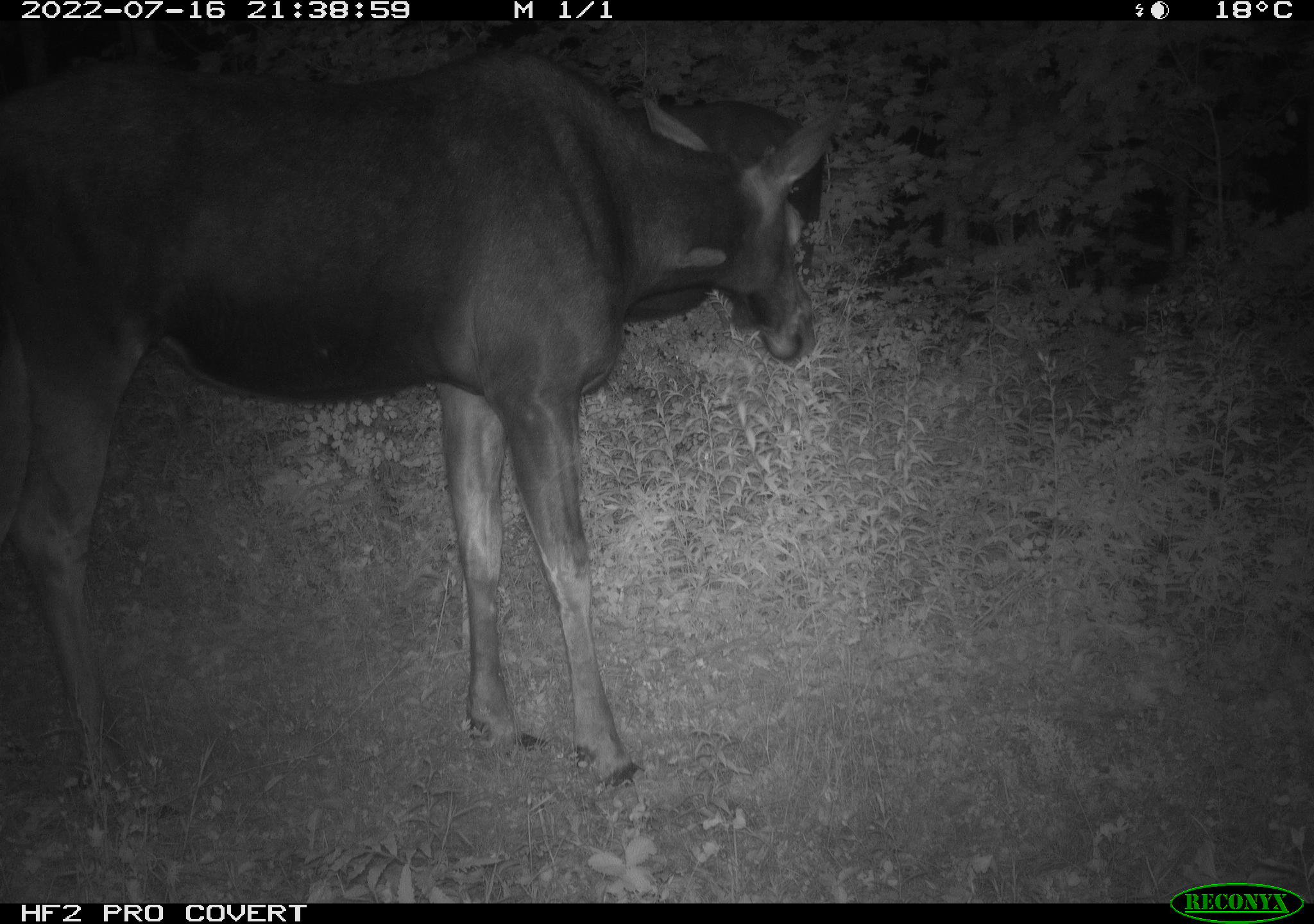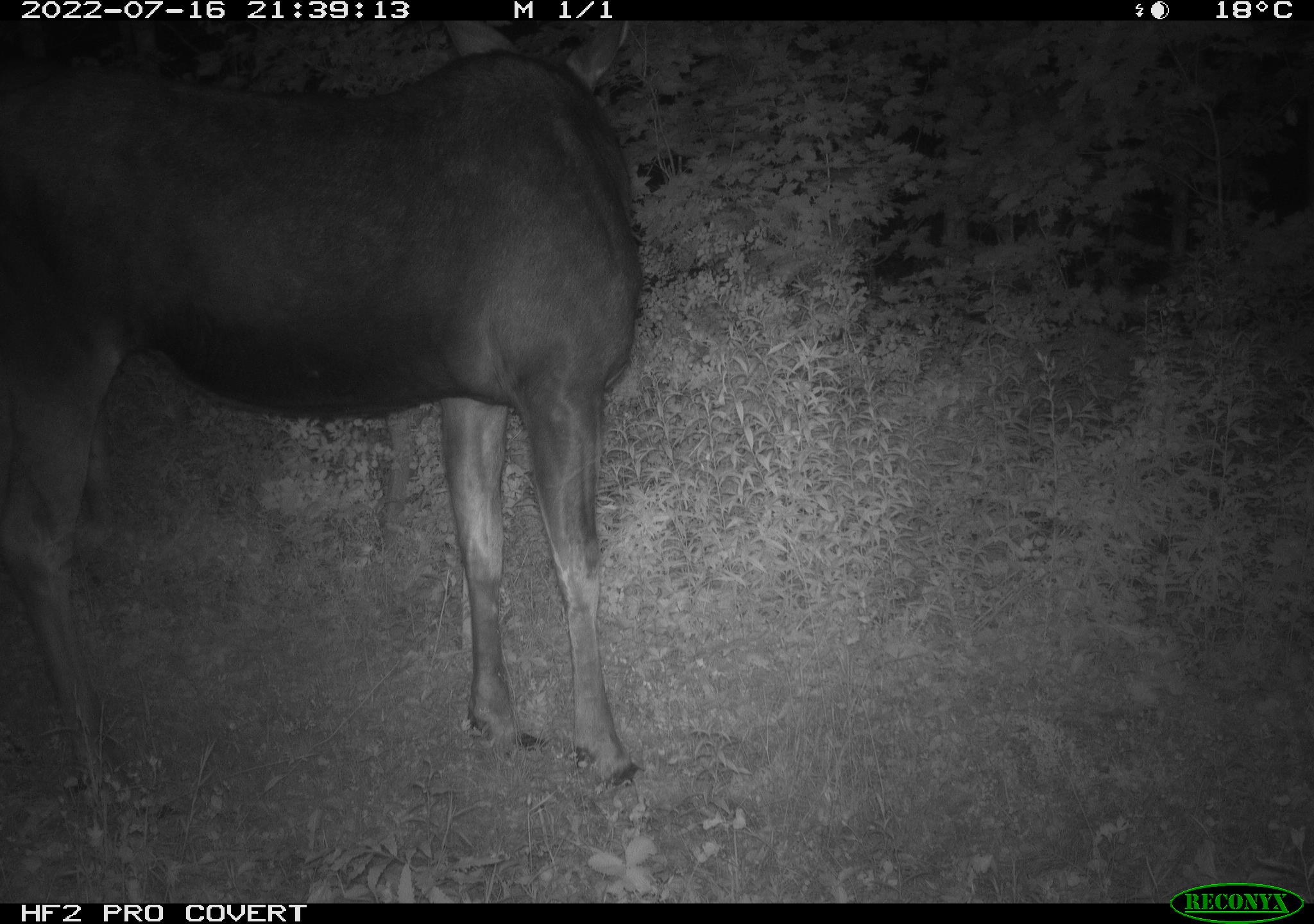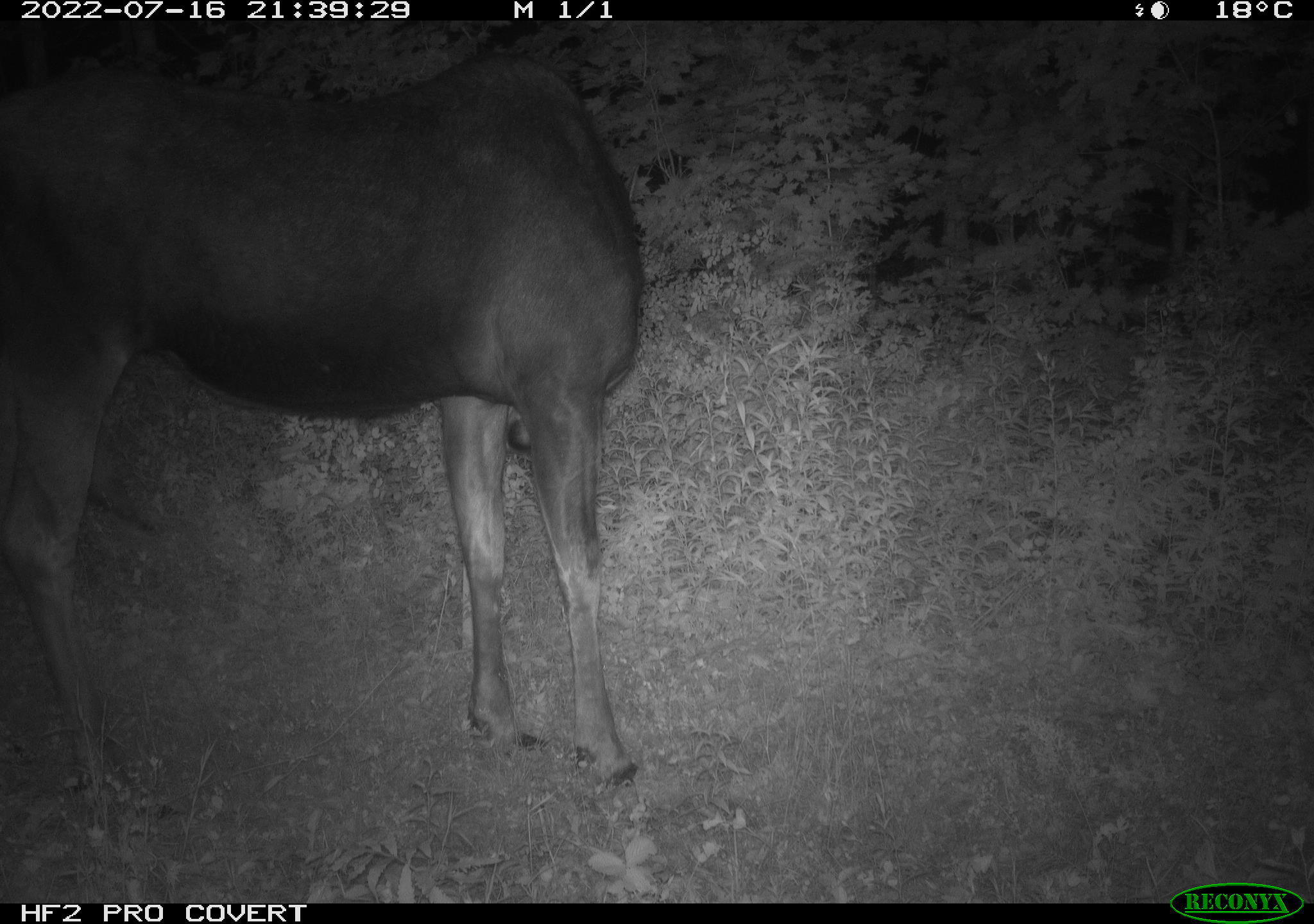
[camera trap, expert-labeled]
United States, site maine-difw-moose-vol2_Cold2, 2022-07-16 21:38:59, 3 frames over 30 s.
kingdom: Animalia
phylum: Chordata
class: Mammalia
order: Artiodactyla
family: Cervidae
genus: Alces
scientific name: Alces alces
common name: moose